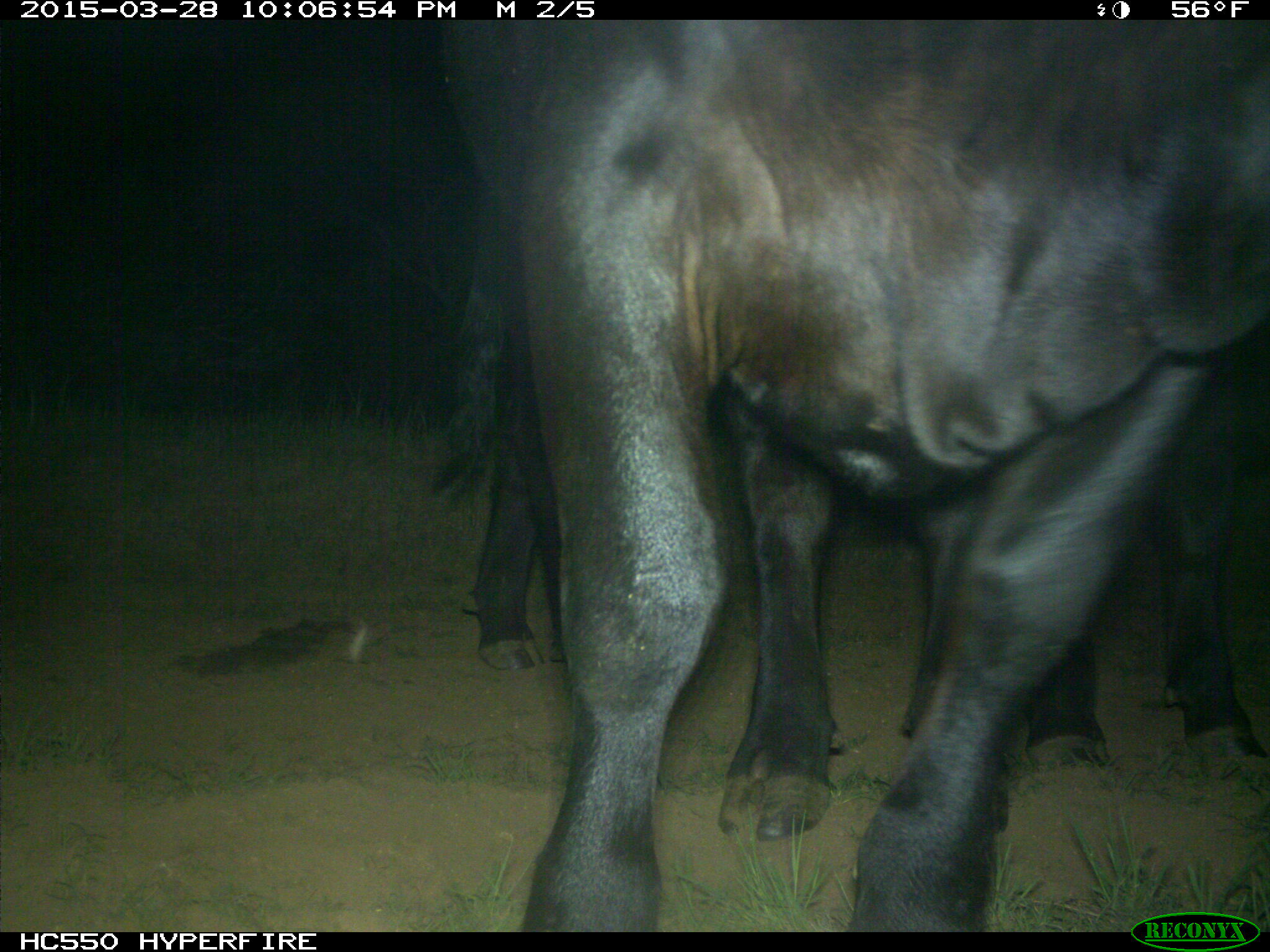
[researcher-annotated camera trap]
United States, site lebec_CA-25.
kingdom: Animalia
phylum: Chordata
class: Mammalia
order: Artiodactyla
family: Bovidae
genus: Bos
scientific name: Bos taurus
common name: domestic cow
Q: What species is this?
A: Bos taurus (domestic cow).